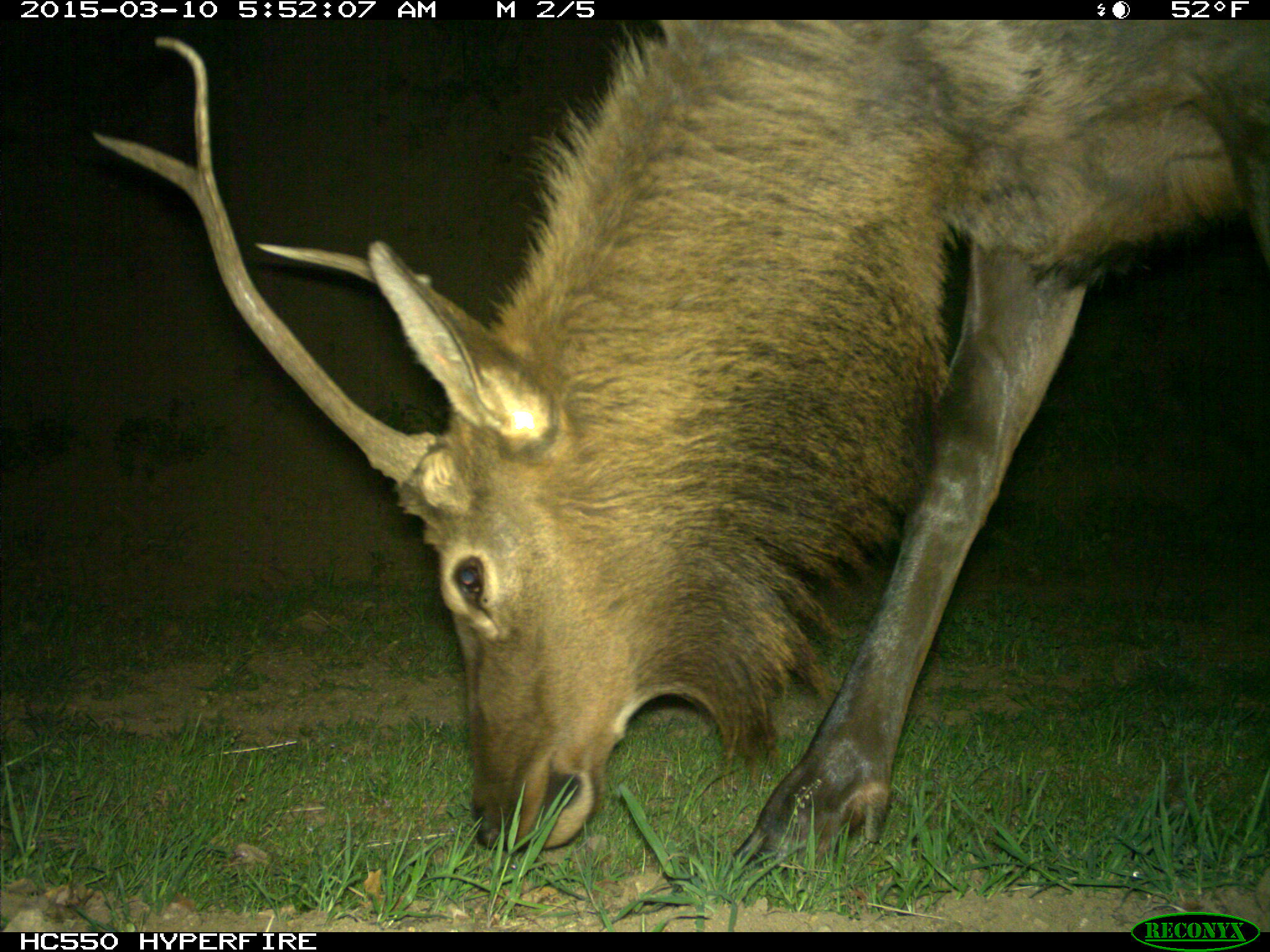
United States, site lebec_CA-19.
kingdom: Animalia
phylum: Chordata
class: Mammalia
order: Artiodactyla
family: Cervidae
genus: Cervus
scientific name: Cervus canadensis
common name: elk